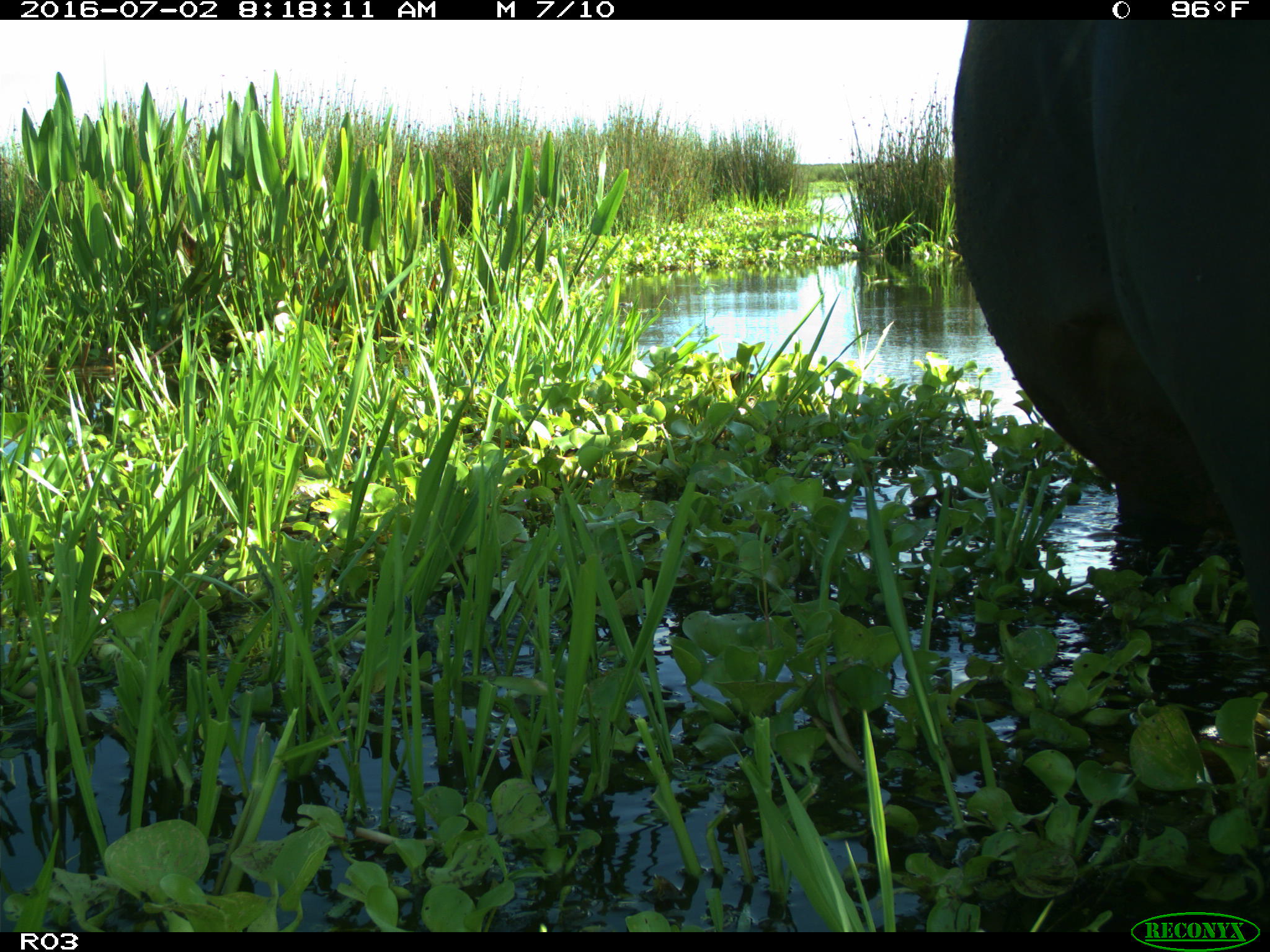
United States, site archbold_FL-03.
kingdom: Animalia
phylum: Chordata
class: Mammalia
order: Artiodactyla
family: Bovidae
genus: Bos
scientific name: Bos taurus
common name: domestic cow